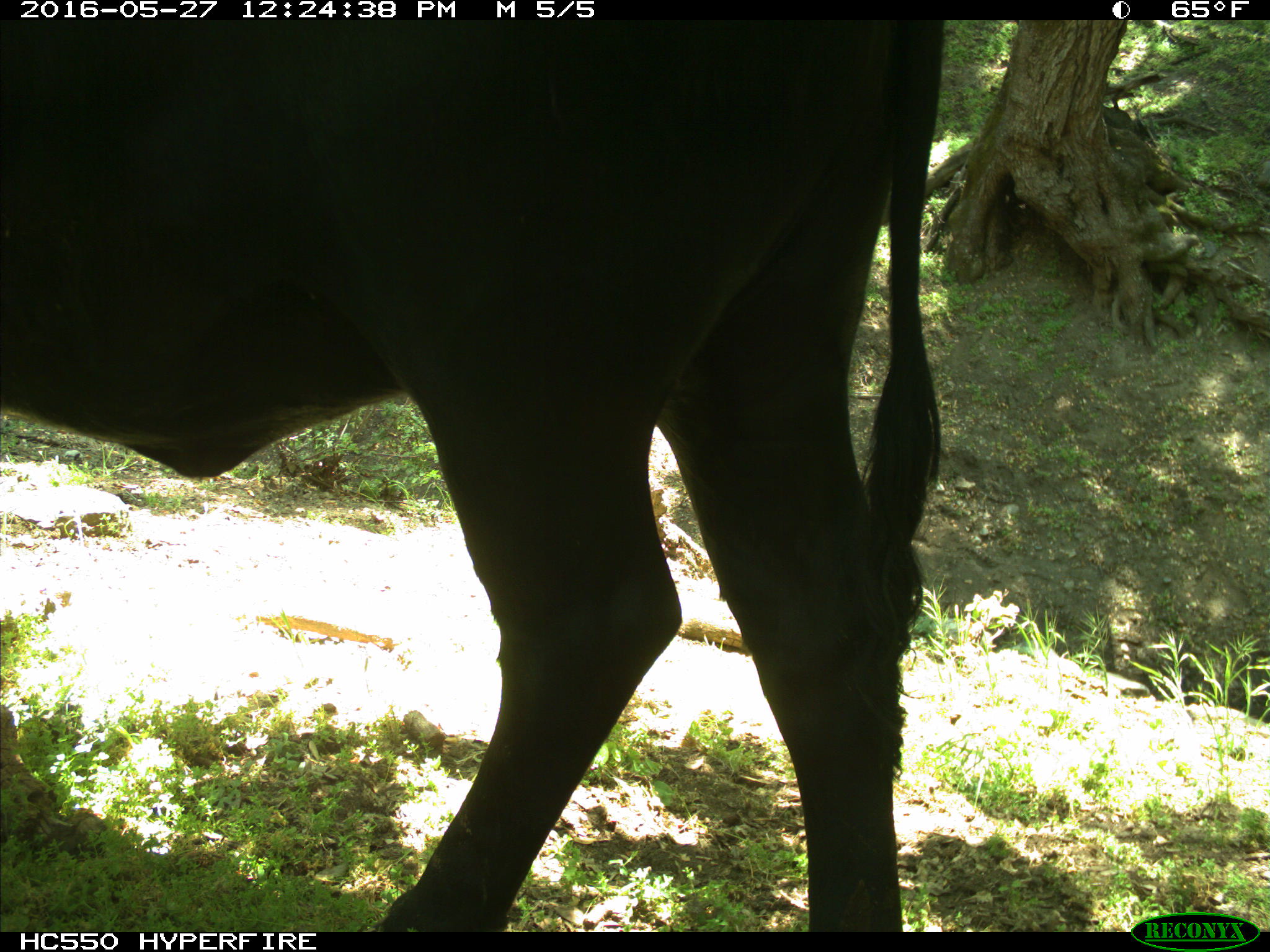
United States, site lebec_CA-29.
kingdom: Animalia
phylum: Chordata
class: Mammalia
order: Artiodactyla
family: Bovidae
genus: Bos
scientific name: Bos taurus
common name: domestic cow